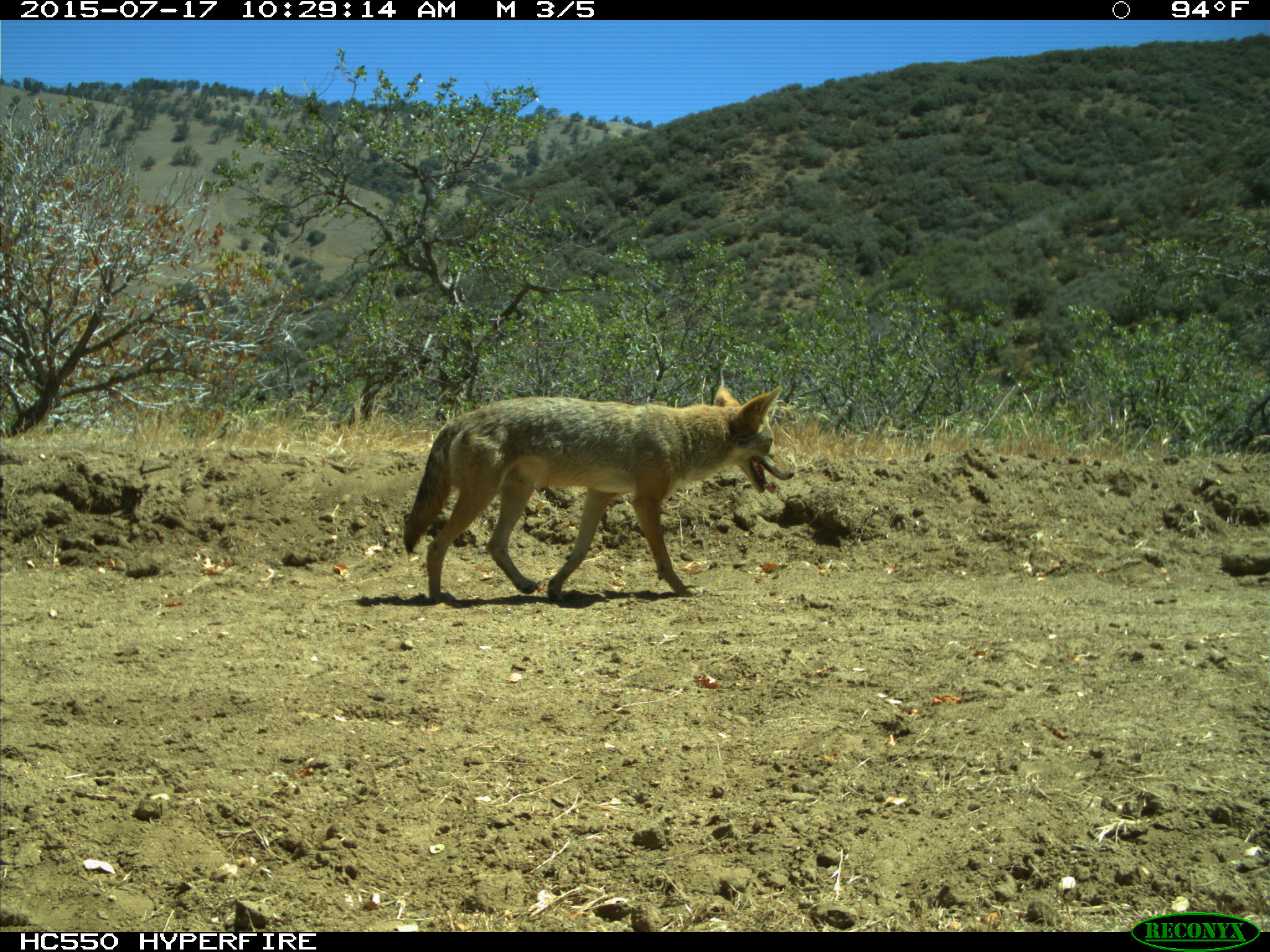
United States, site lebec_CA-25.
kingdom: Animalia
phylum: Chordata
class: Mammalia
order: Carnivora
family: Canidae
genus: Canis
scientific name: Canis latrans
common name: coyote